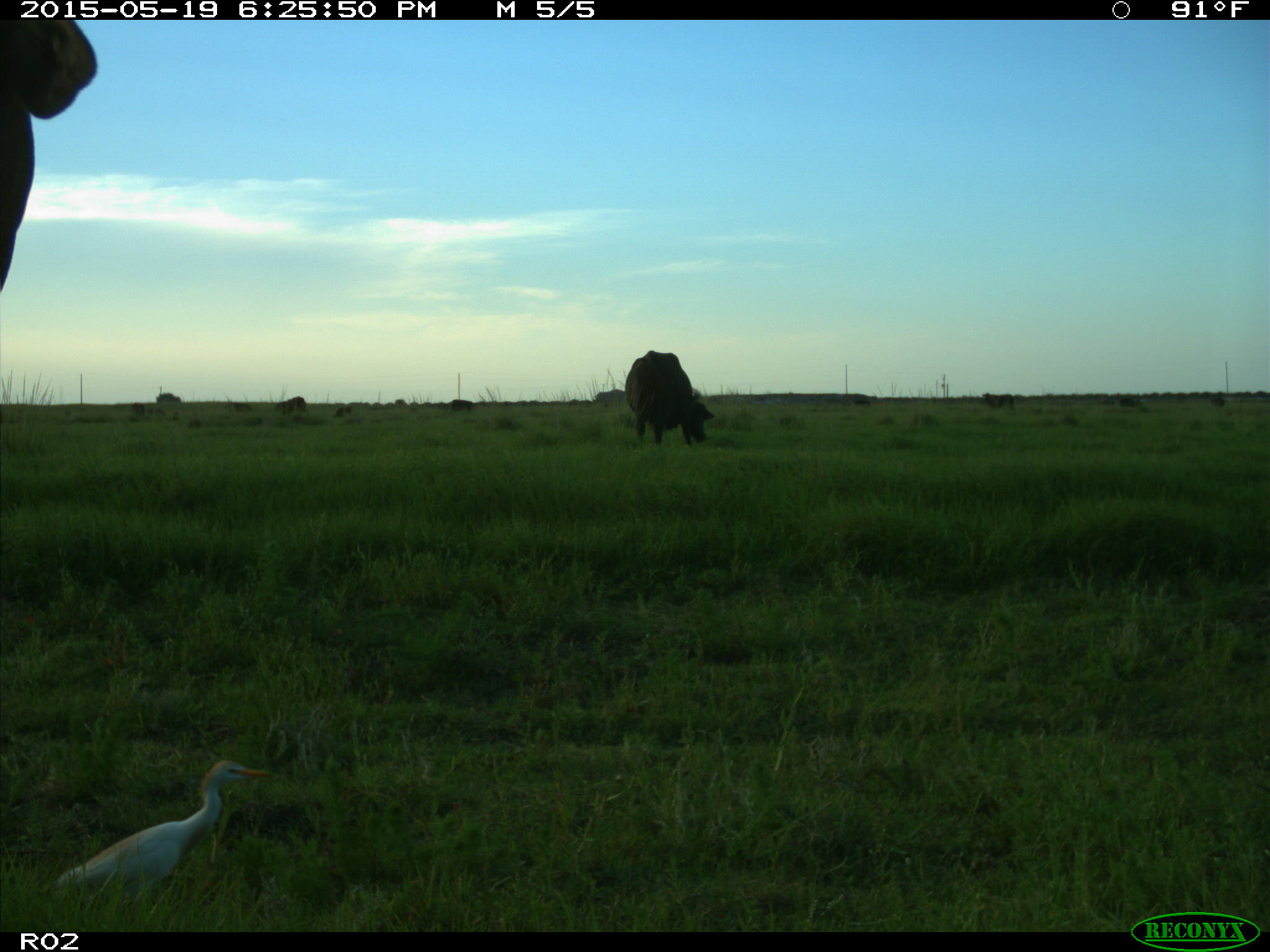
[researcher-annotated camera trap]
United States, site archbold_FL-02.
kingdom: Animalia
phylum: Chordata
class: Mammalia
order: Artiodactyla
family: Bovidae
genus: Bos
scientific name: Bos taurus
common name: domestic cow